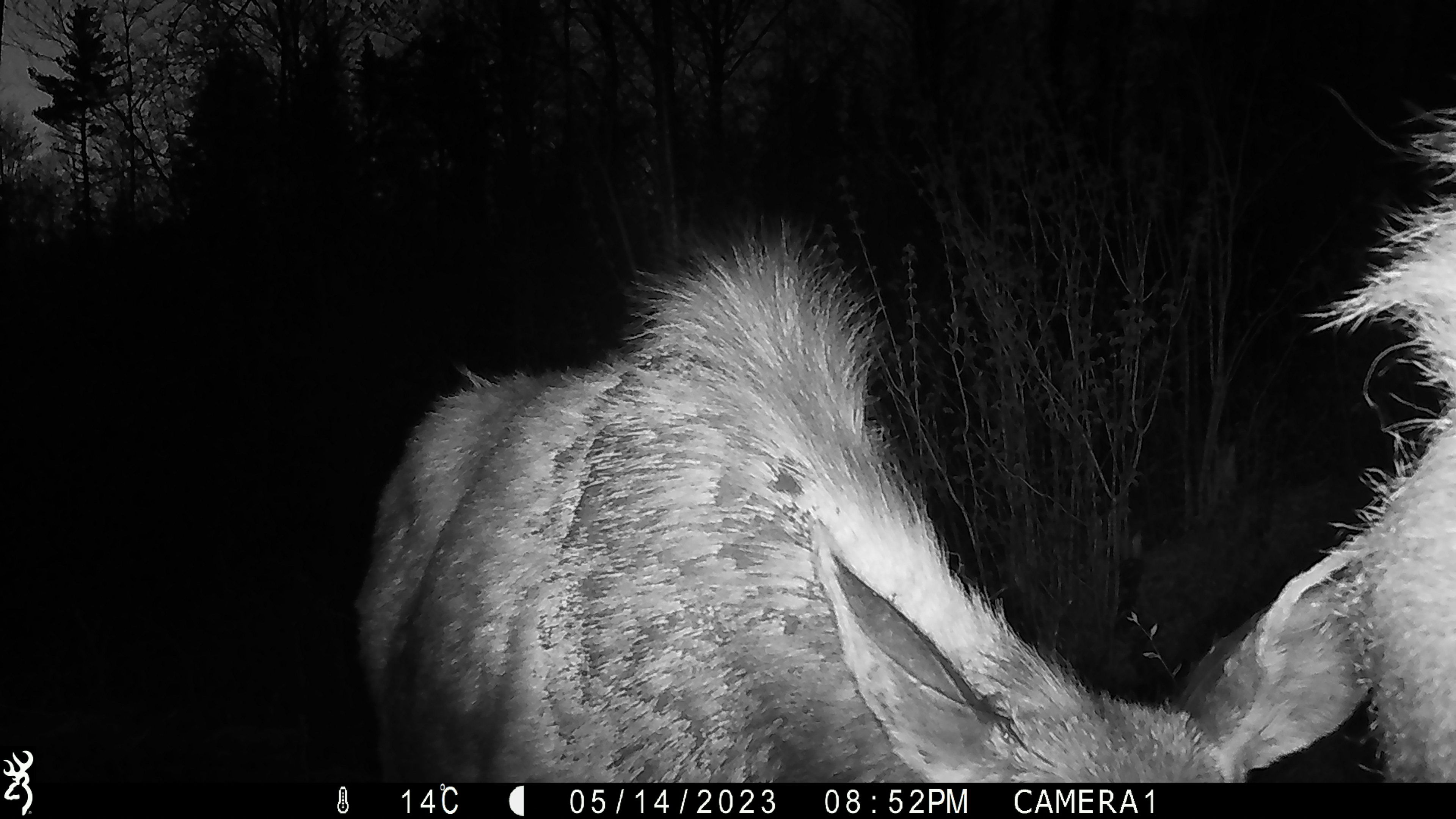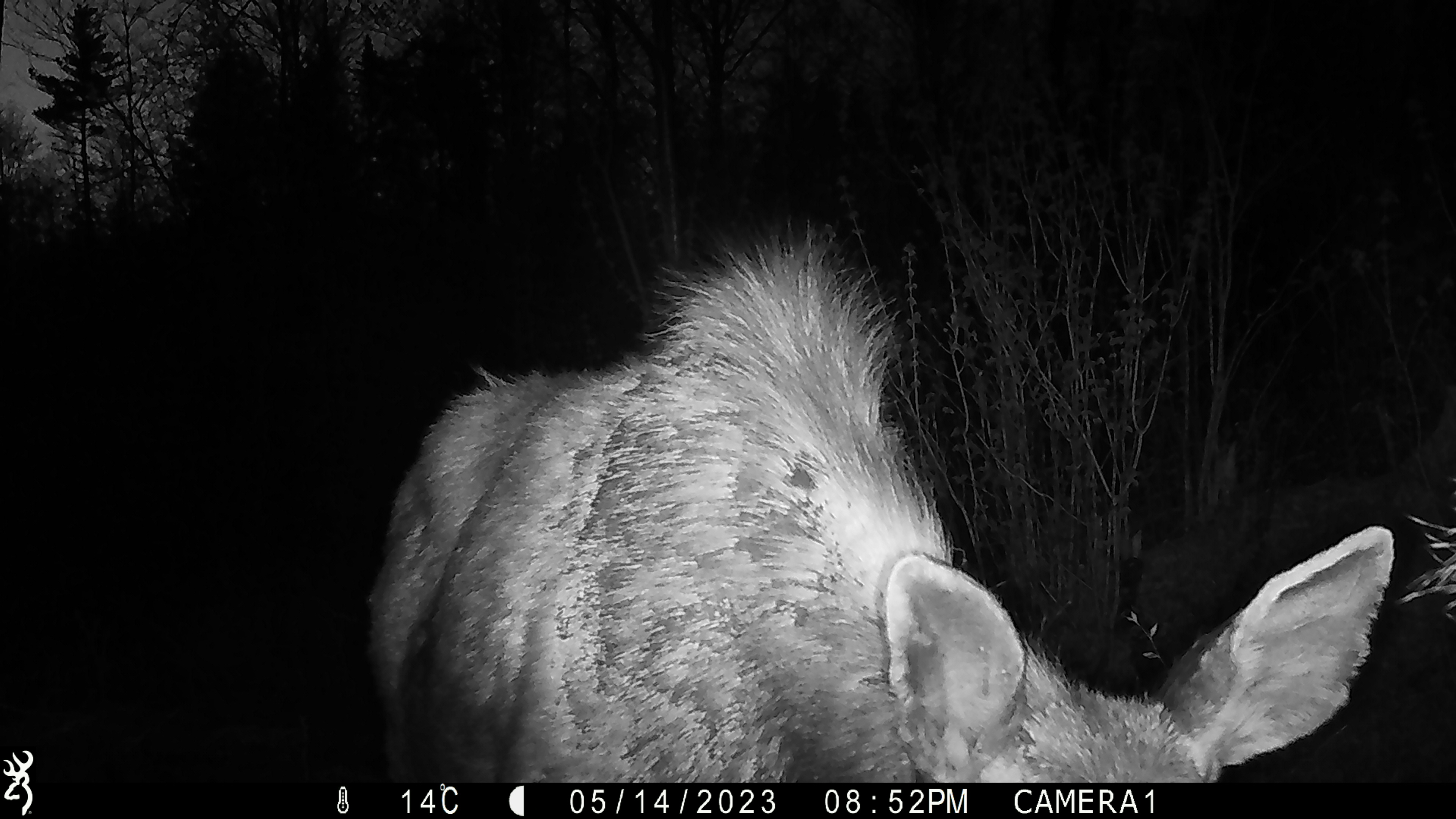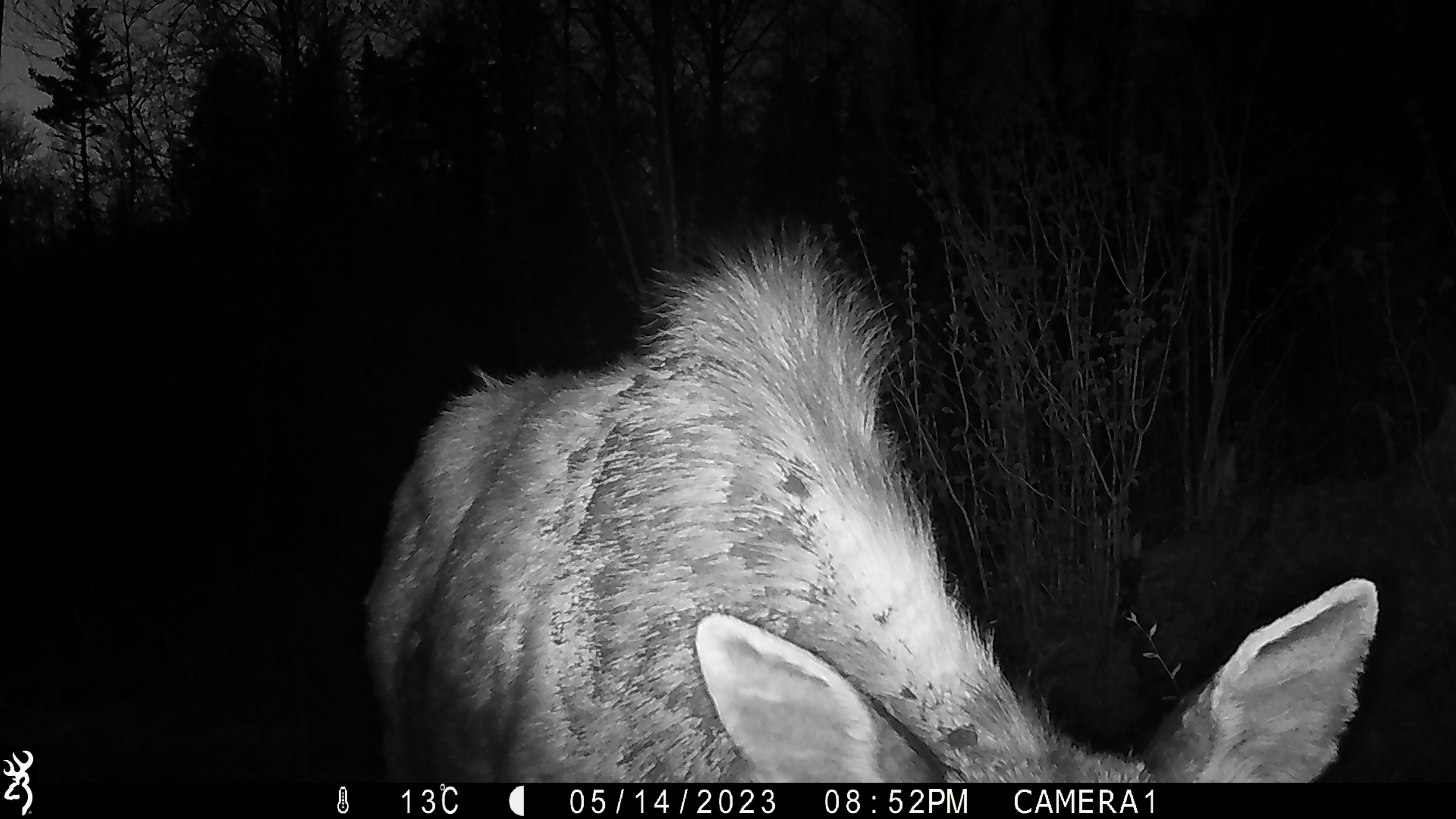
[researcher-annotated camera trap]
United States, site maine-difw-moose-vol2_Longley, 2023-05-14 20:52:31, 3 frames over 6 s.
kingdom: Animalia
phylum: Chordata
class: Mammalia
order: Artiodactyla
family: Cervidae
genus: Alces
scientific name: Alces alces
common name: moose